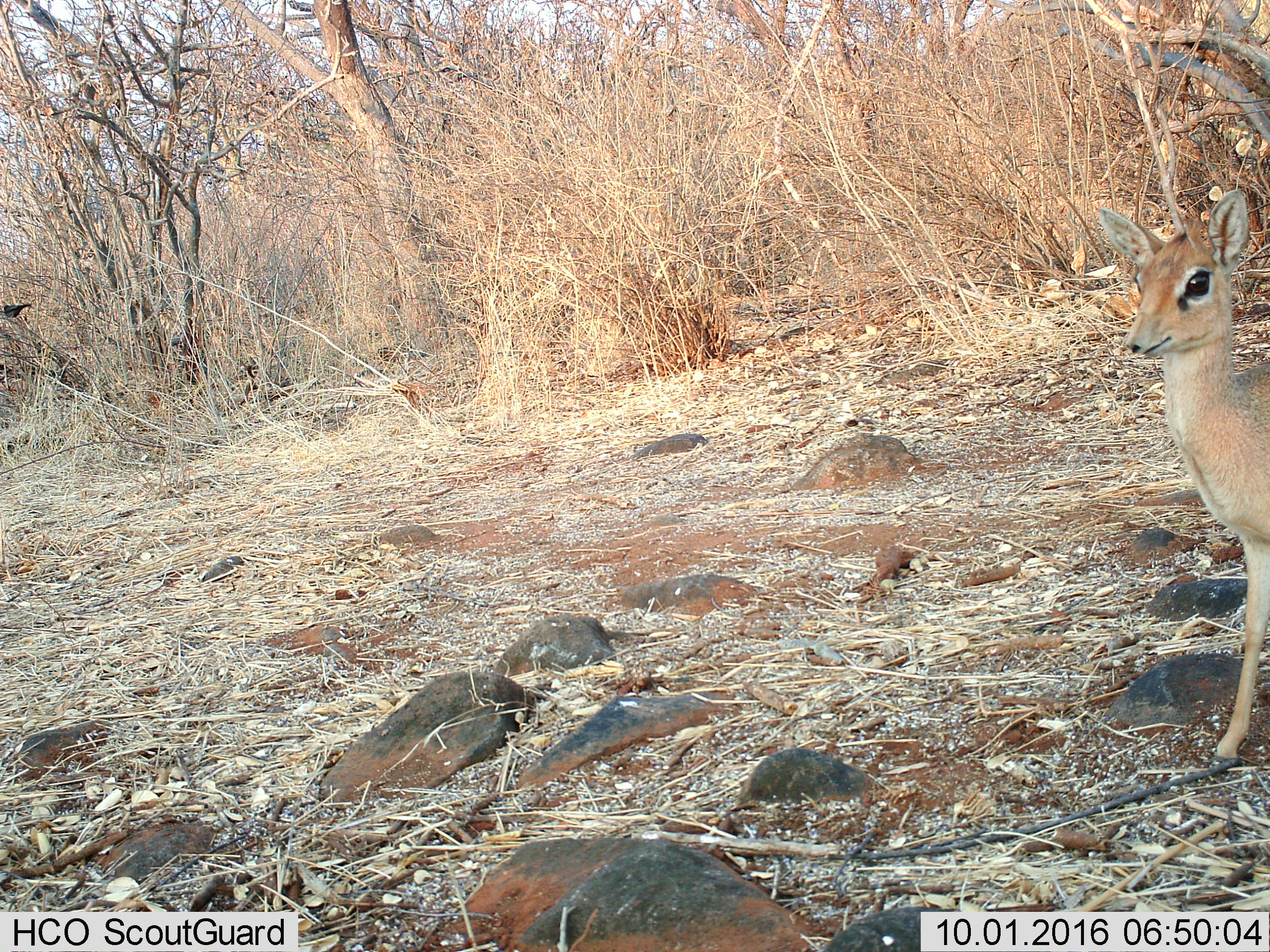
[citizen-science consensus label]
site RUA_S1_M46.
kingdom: Animalia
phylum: Chordata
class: Mammalia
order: Artiodactyla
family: Bovidae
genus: Madoqua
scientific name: Madoqua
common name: dik-dik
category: dikdik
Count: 1.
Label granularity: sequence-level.